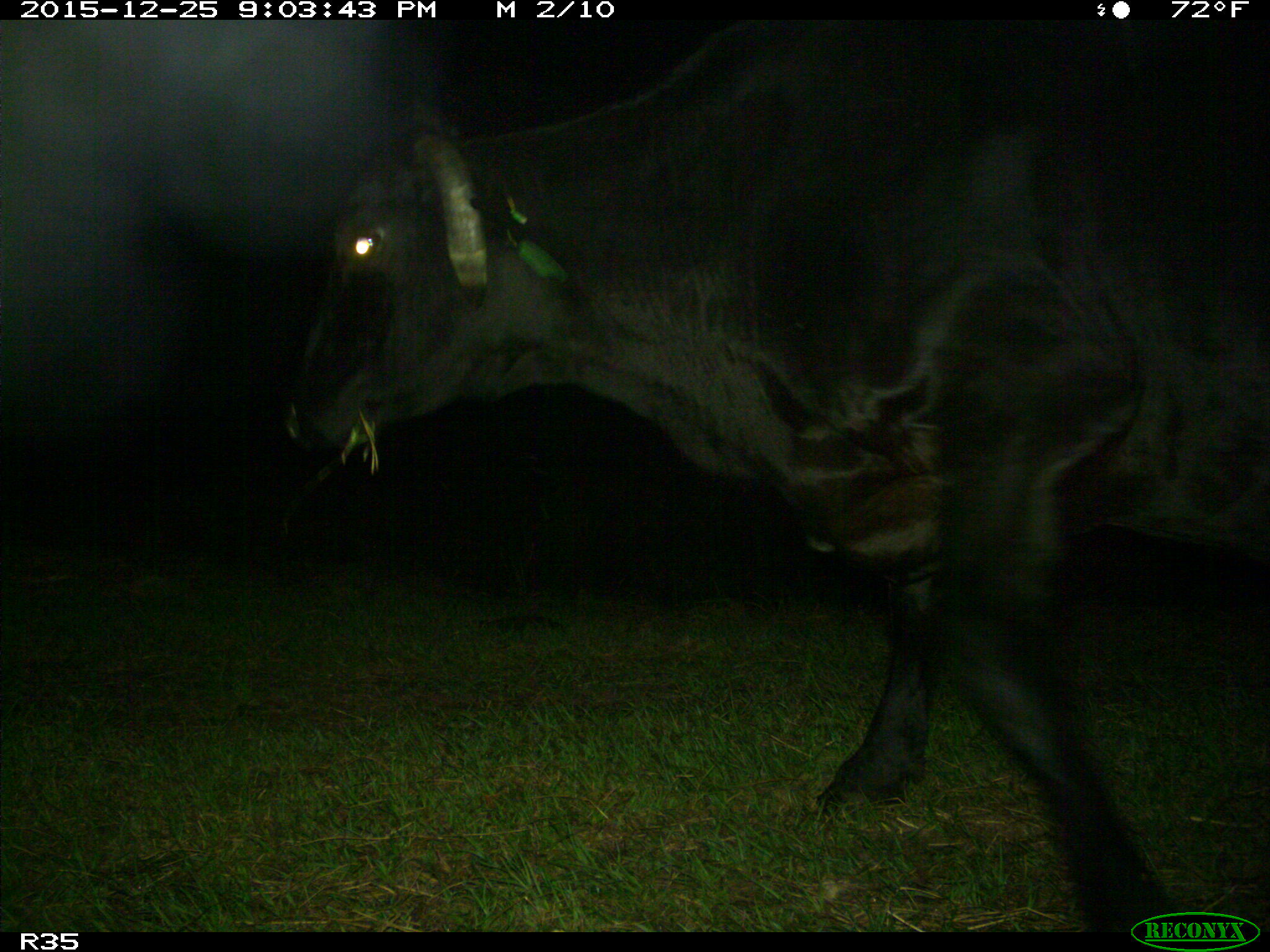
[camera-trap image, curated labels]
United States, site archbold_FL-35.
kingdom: Animalia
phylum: Chordata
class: Mammalia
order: Artiodactyla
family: Bovidae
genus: Bos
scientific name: Bos taurus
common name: domestic cow